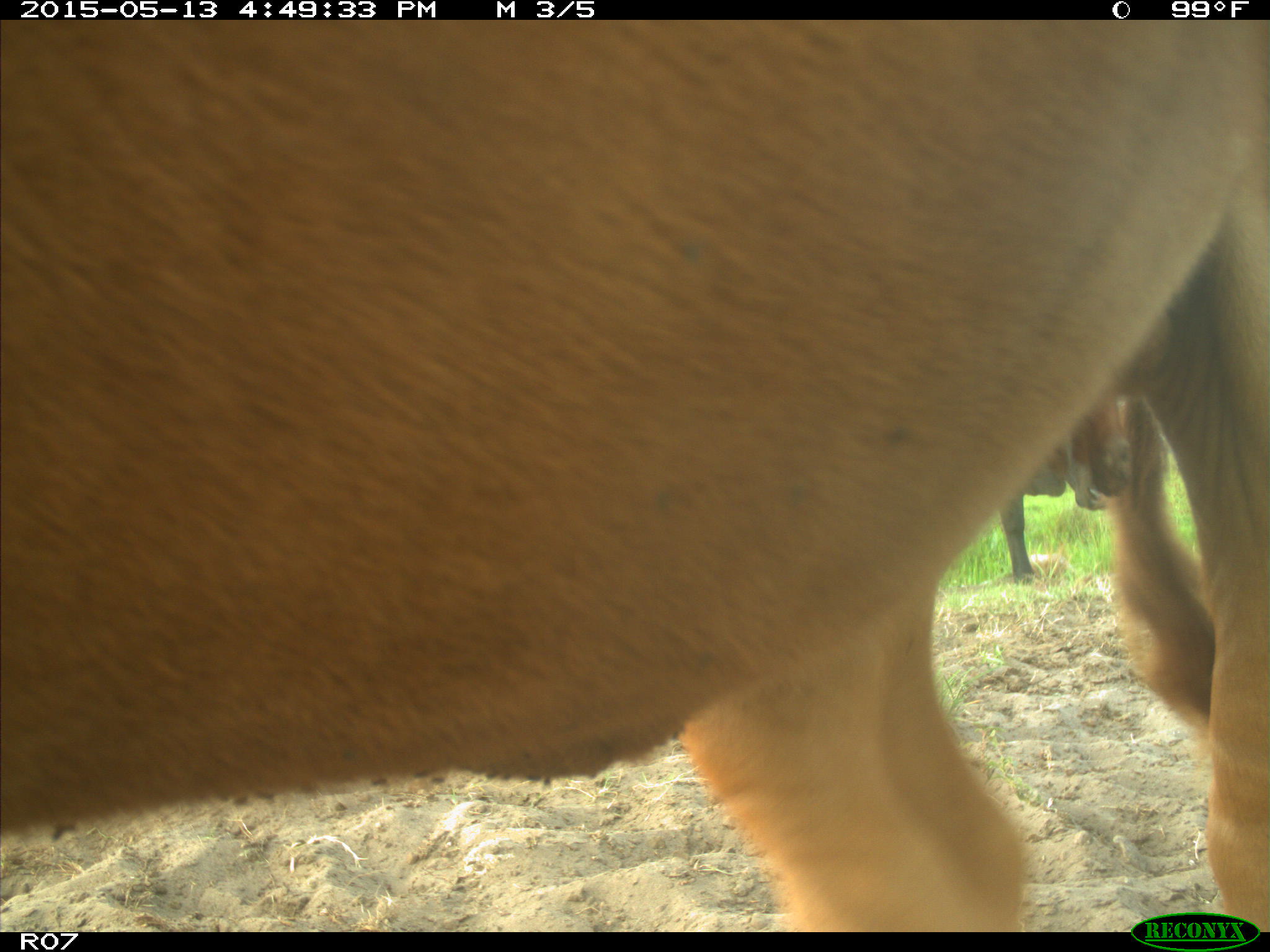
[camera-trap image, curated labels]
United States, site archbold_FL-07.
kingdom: Animalia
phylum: Chordata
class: Mammalia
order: Artiodactyla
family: Bovidae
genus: Bos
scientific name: Bos taurus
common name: domestic cow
Bos taurus (domestic cow).